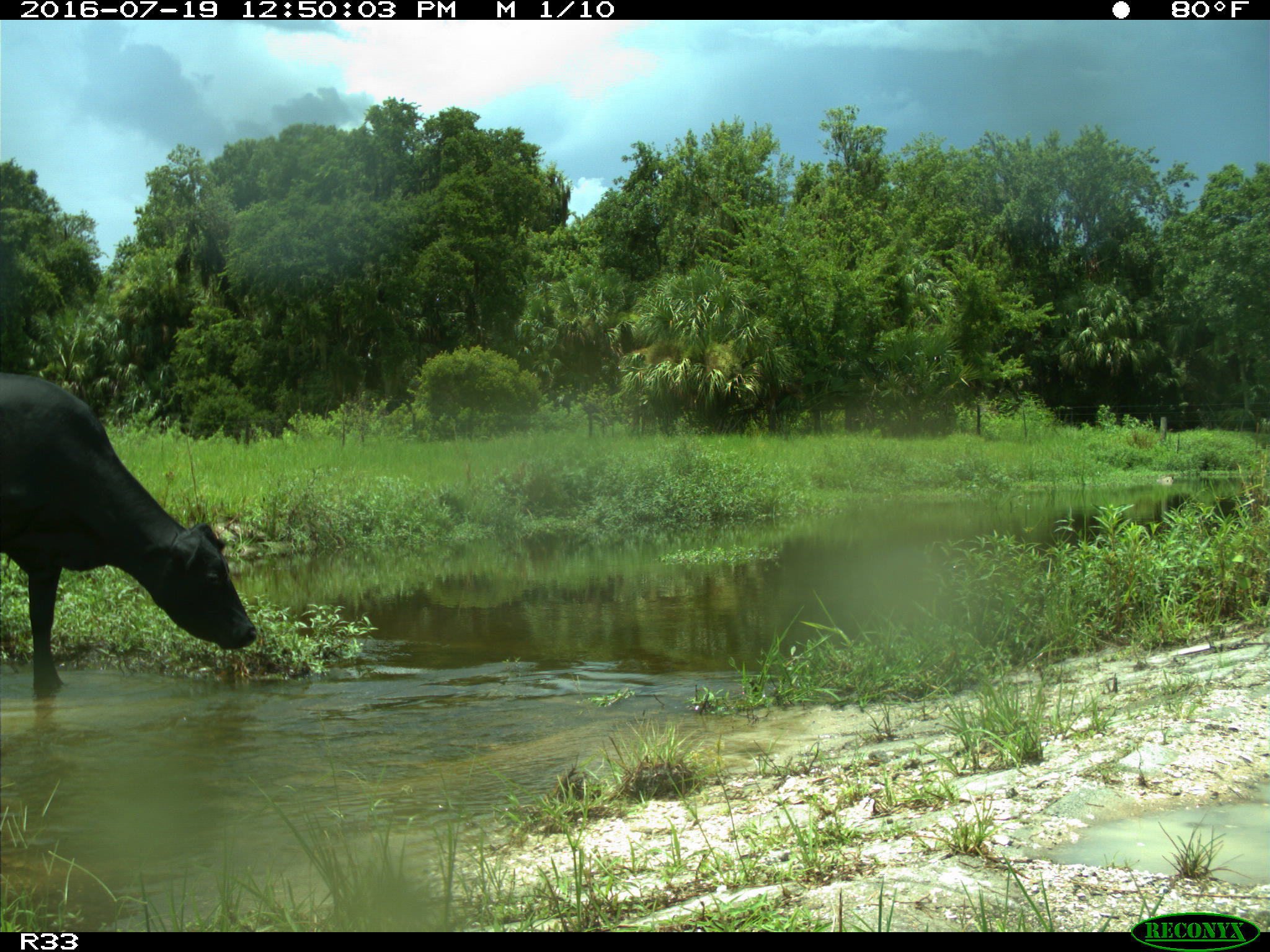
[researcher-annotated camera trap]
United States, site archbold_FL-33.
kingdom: Animalia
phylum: Chordata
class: Mammalia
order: Artiodactyla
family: Bovidae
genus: Bos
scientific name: Bos taurus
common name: domestic cow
Bos taurus (domestic cow).